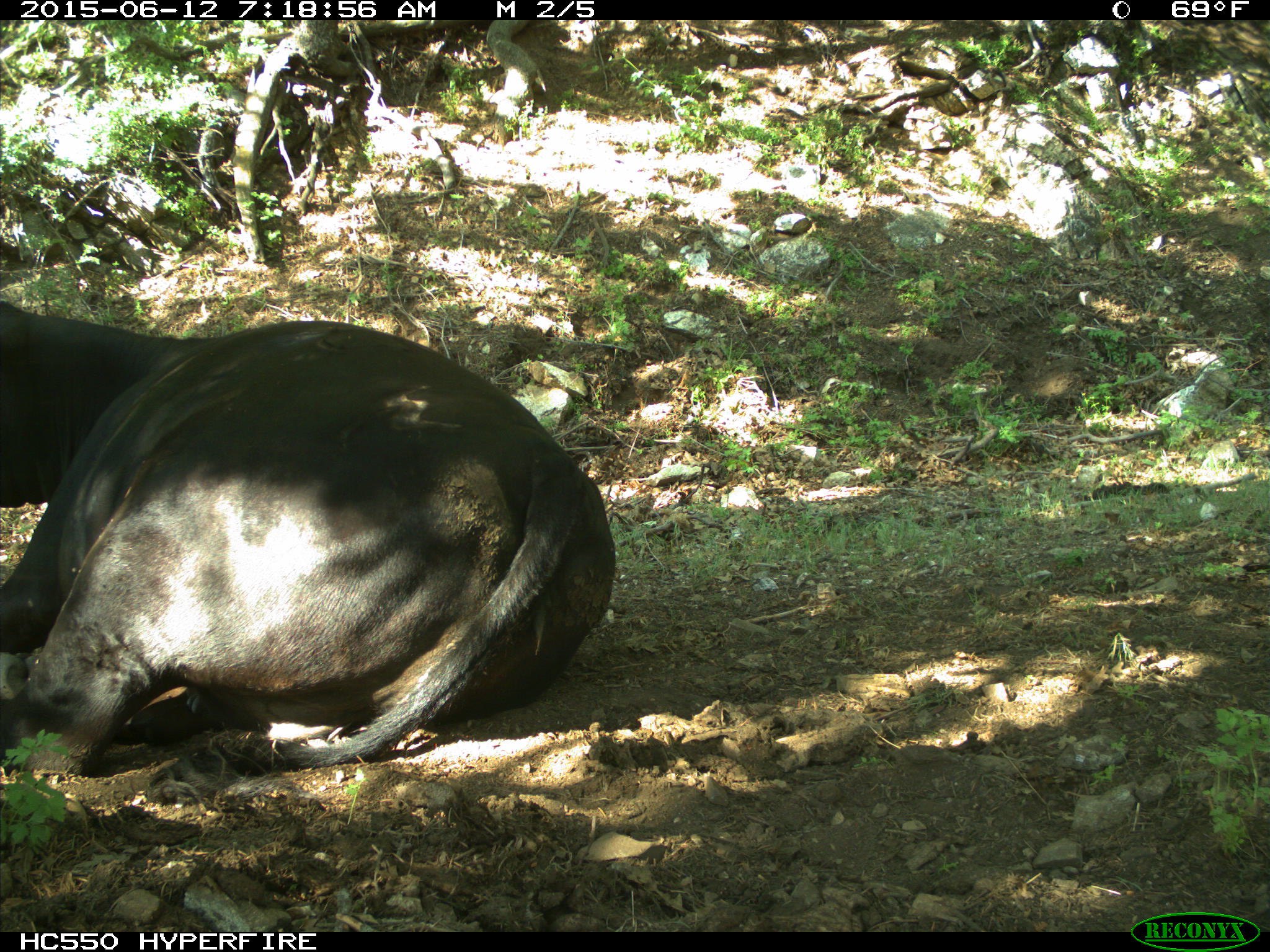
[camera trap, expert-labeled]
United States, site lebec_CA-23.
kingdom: Animalia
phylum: Chordata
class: Mammalia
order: Artiodactyla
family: Bovidae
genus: Bos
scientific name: Bos taurus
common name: domestic cow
Bos taurus (domestic cow).